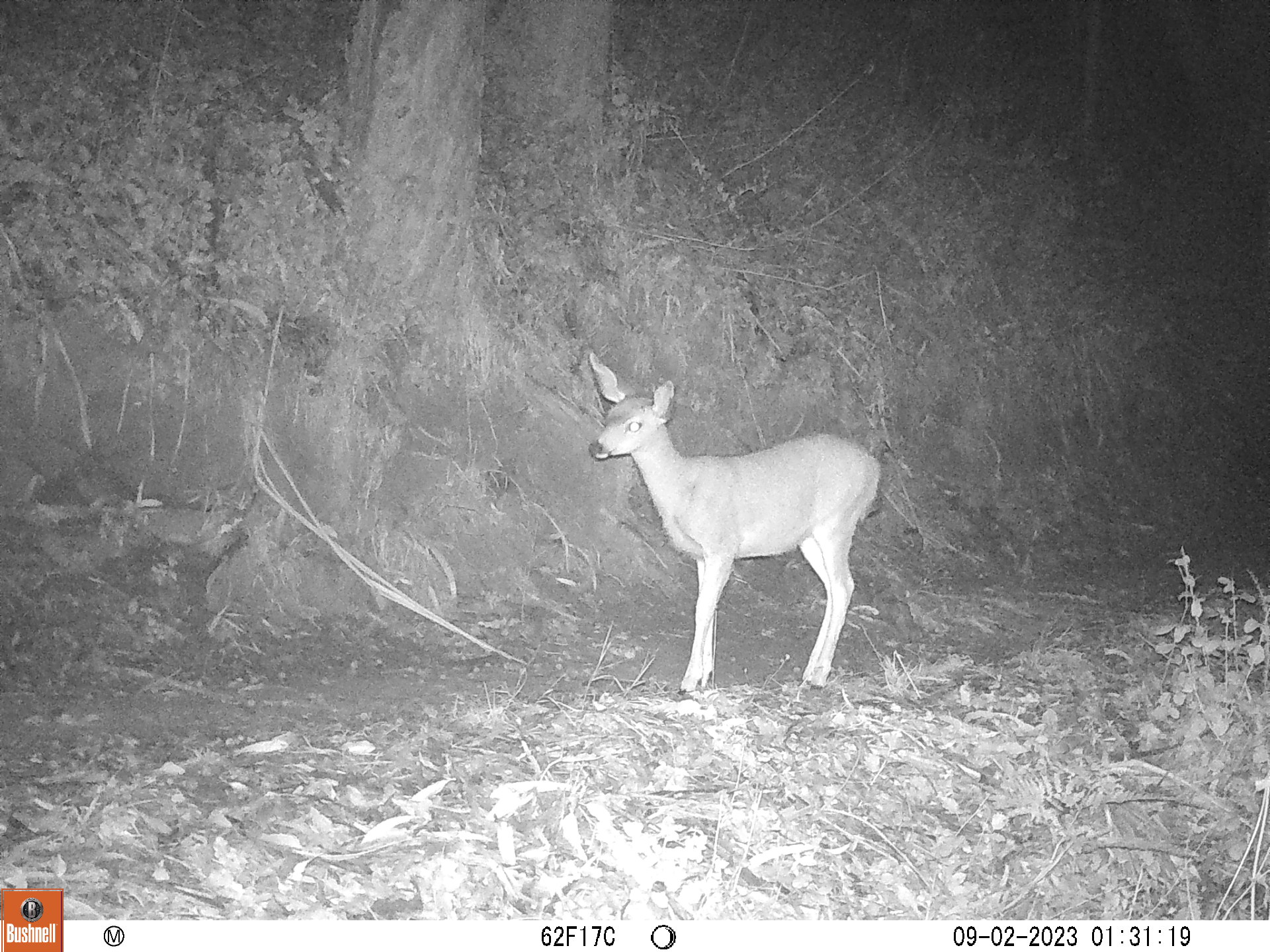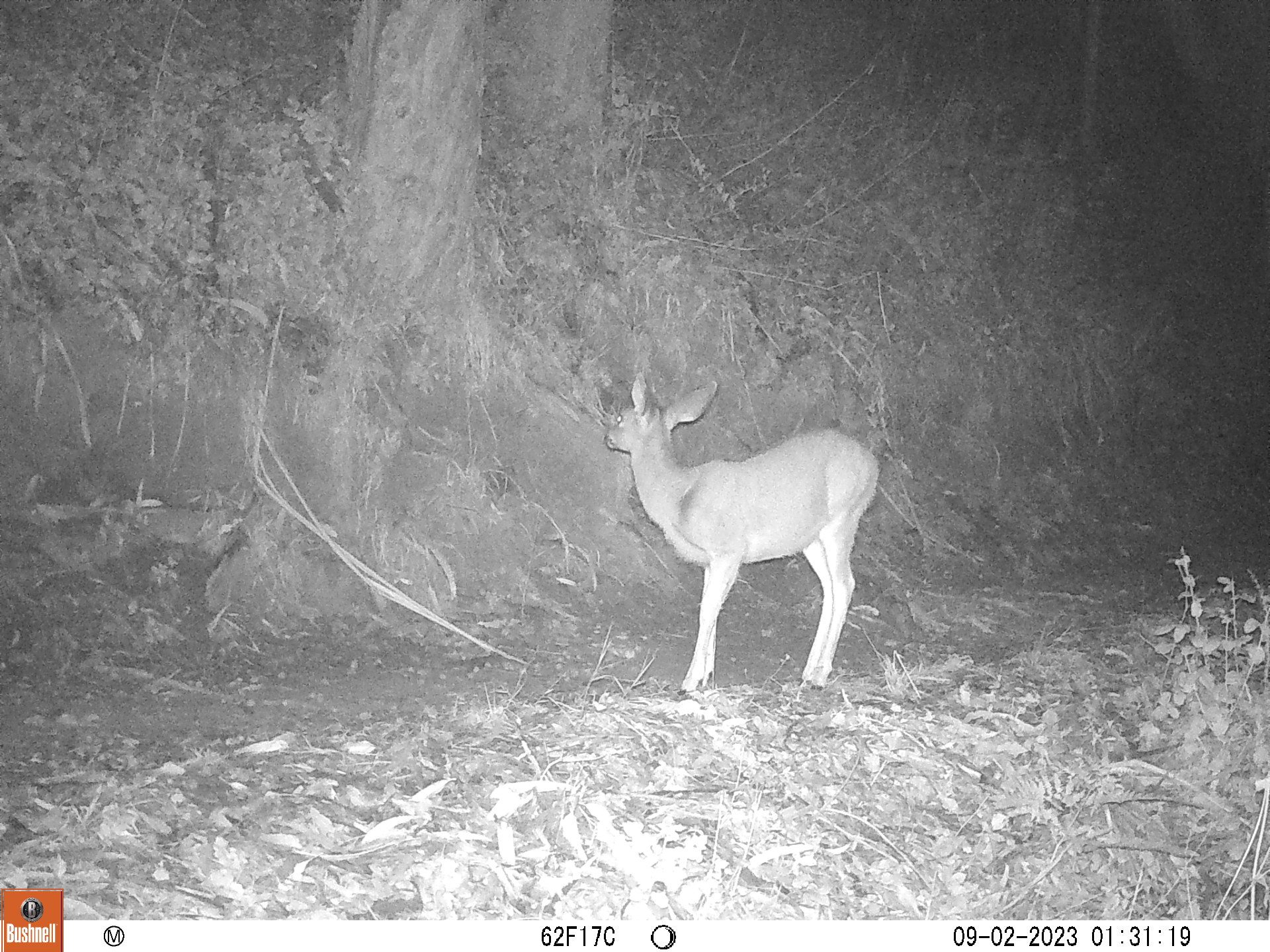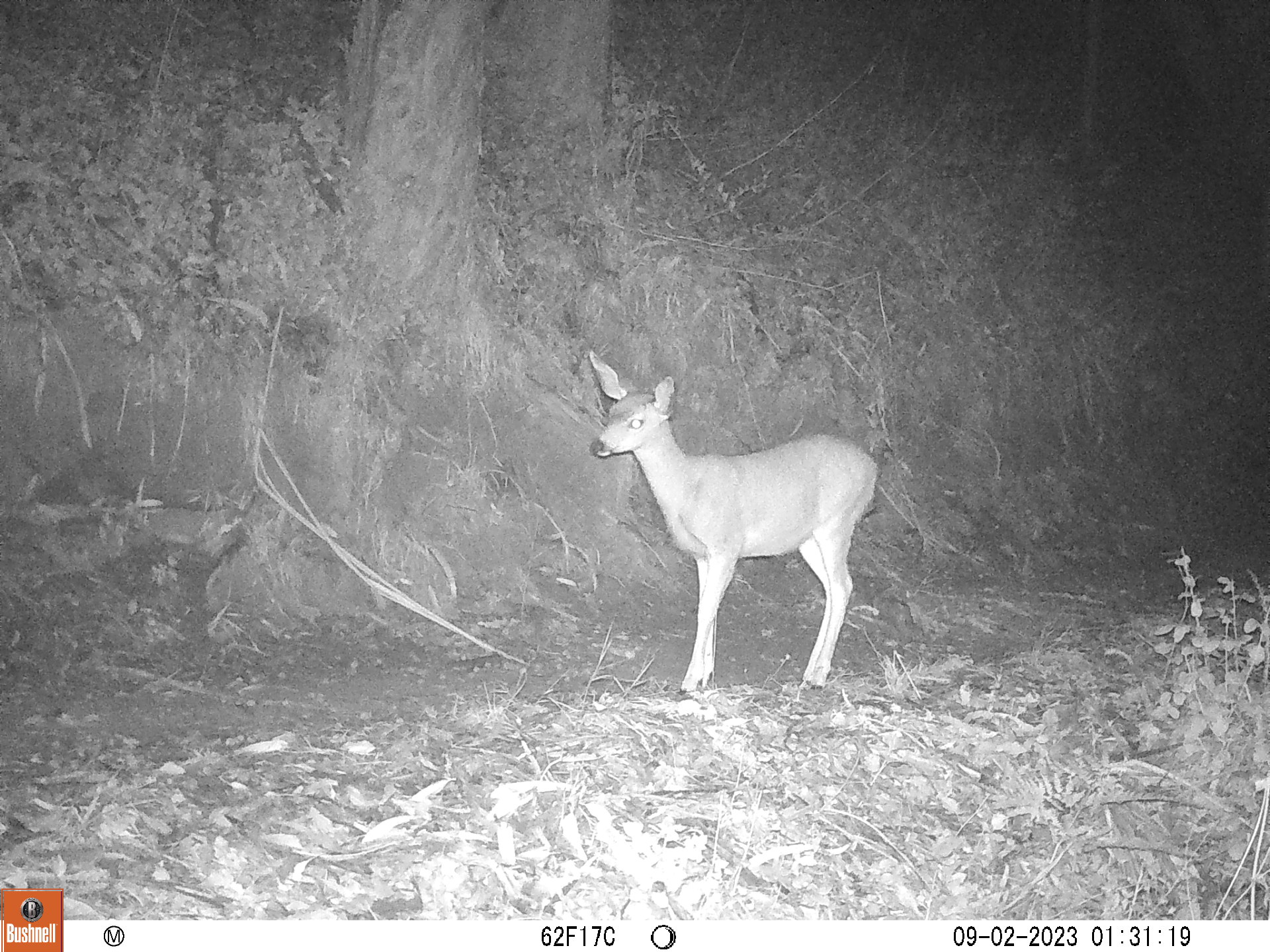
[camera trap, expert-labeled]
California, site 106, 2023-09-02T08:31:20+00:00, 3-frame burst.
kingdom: Animalia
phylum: Chordata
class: Mammalia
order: Artiodactyla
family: Cervidae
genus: Odocoileus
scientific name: Odocoileus hemionus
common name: mule deer